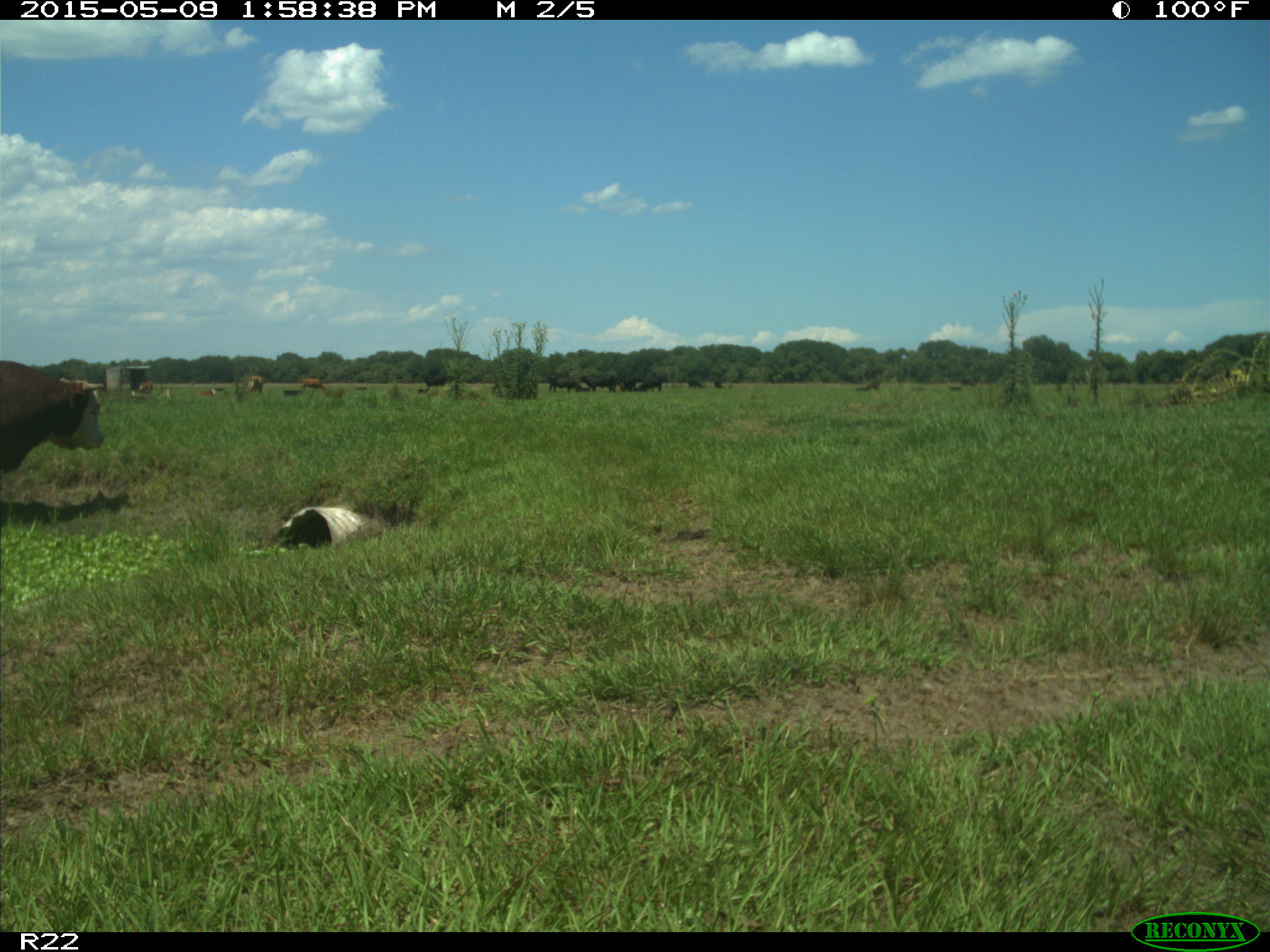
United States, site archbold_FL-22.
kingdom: Animalia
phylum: Chordata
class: Mammalia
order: Artiodactyla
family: Bovidae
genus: Bos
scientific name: Bos taurus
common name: domestic cow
Bos taurus (domestic cow).